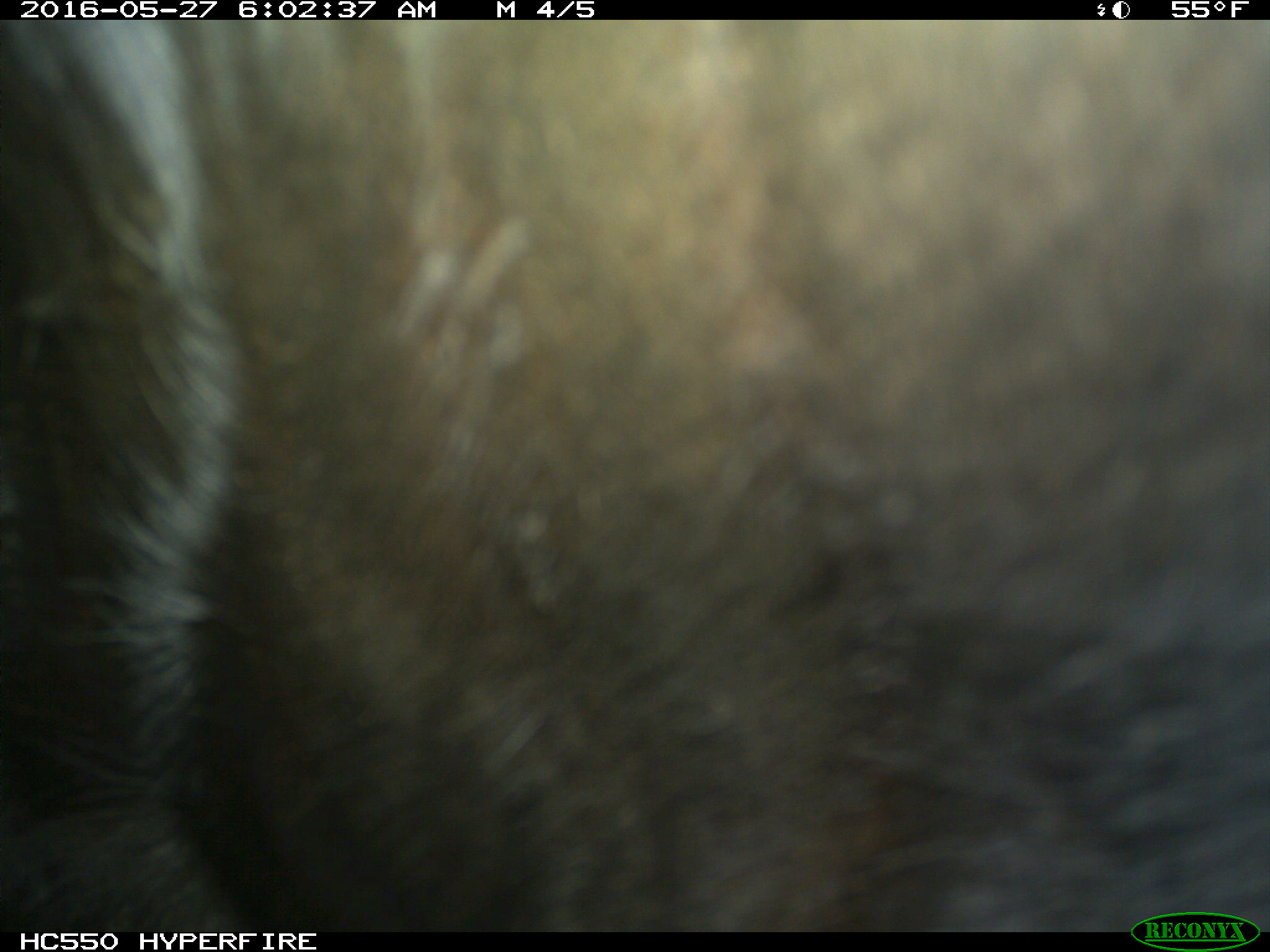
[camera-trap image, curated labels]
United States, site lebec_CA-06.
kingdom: Animalia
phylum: Chordata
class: Mammalia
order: Artiodactyla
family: Bovidae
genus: Bos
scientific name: Bos taurus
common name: domestic cow